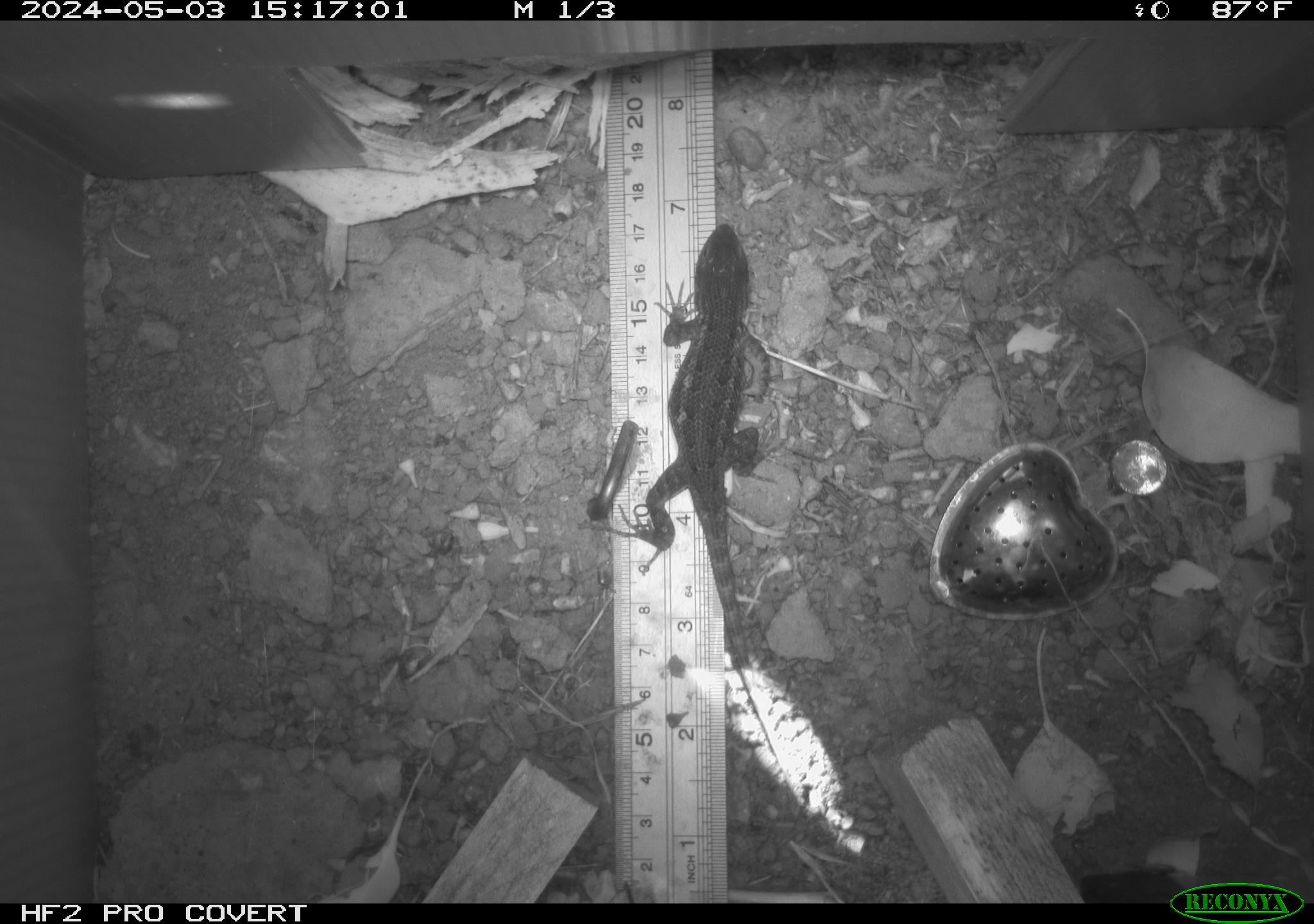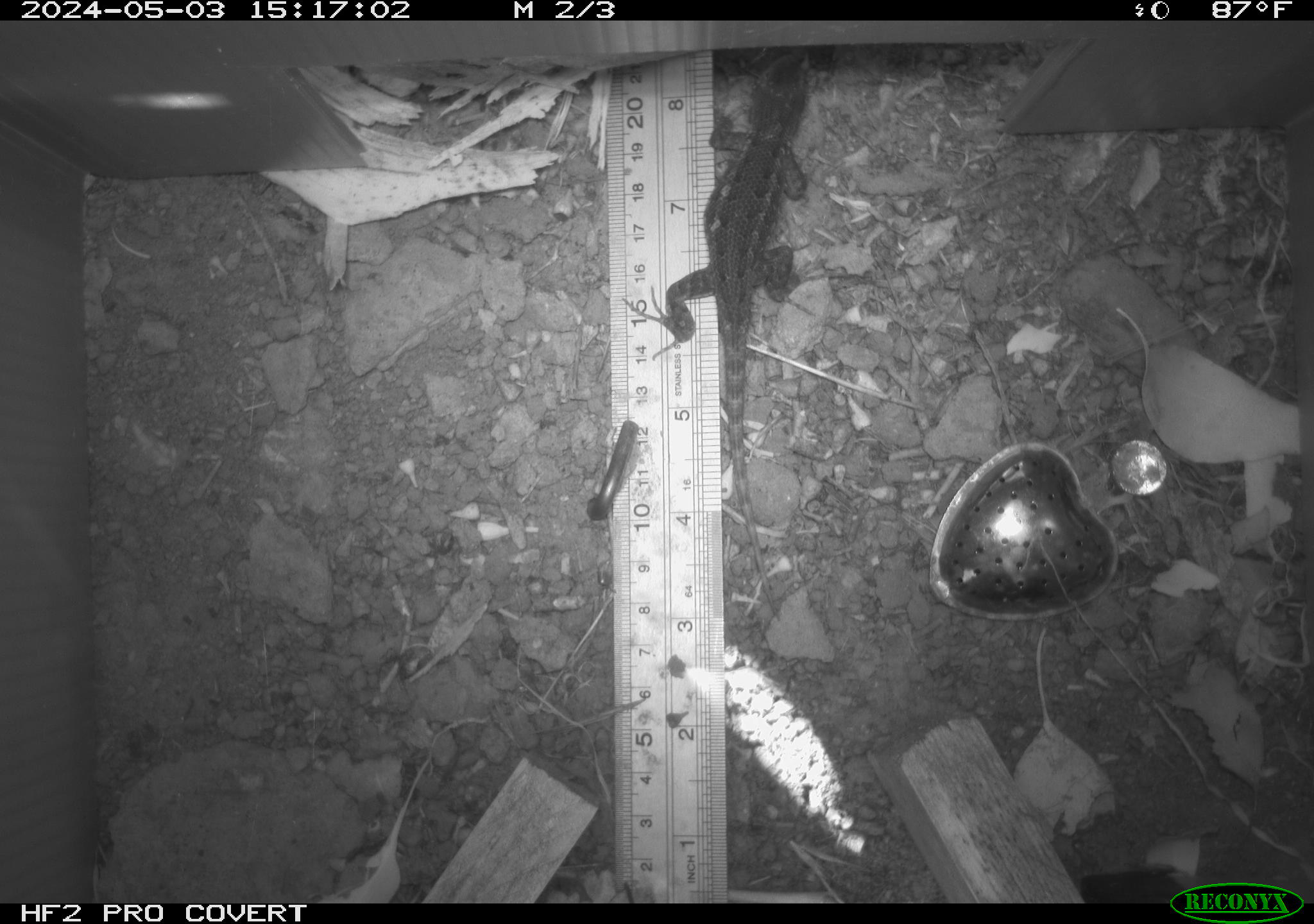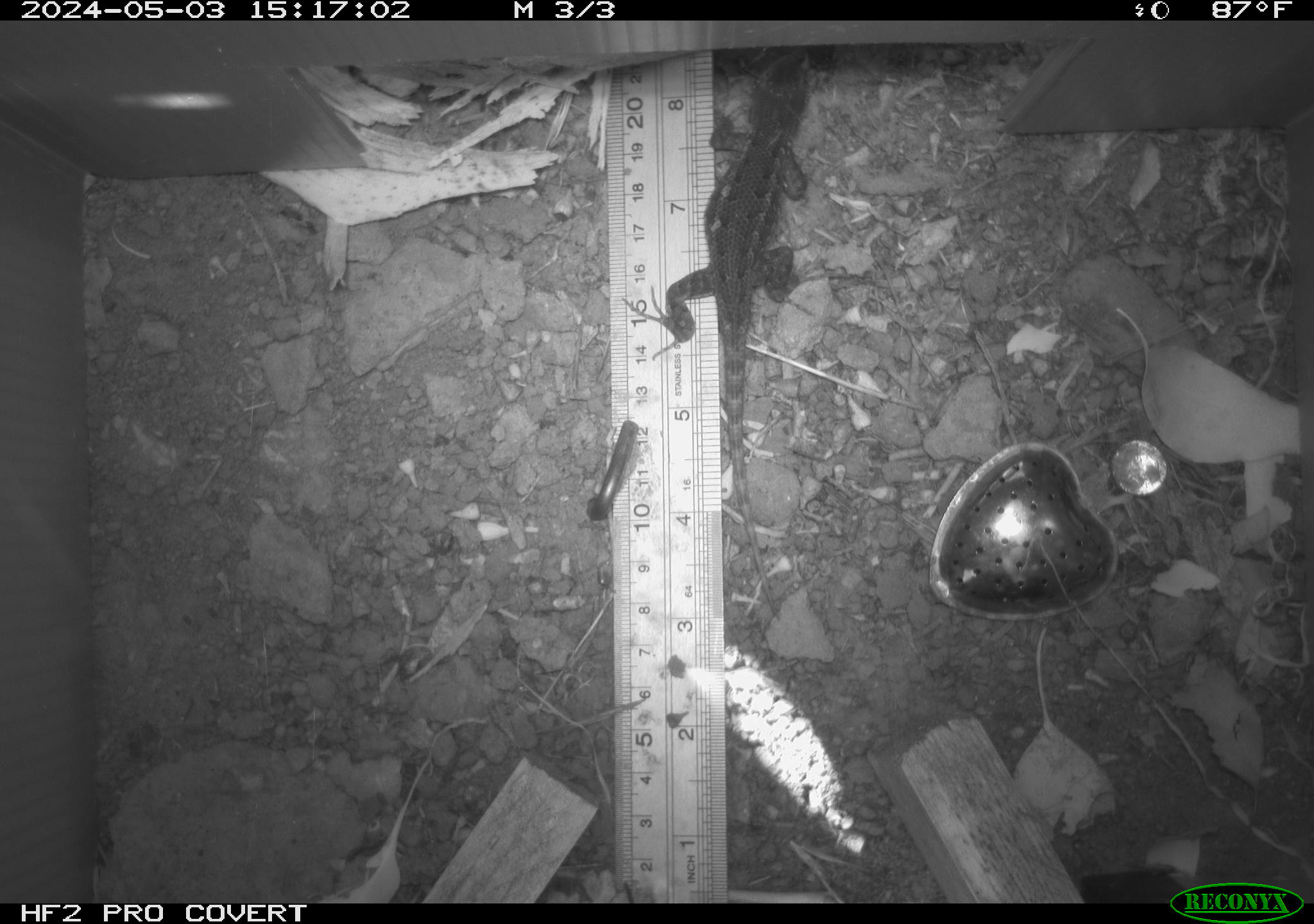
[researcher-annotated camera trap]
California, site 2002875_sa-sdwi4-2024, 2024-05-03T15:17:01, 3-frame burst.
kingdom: Animalia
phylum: Chordata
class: Reptilia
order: Squamata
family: Phrynosomatidae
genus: Sceloporus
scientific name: Sceloporus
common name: spiny lizards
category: sceloporus species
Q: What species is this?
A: Sceloporus species (spiny lizards) (Sceloporus).